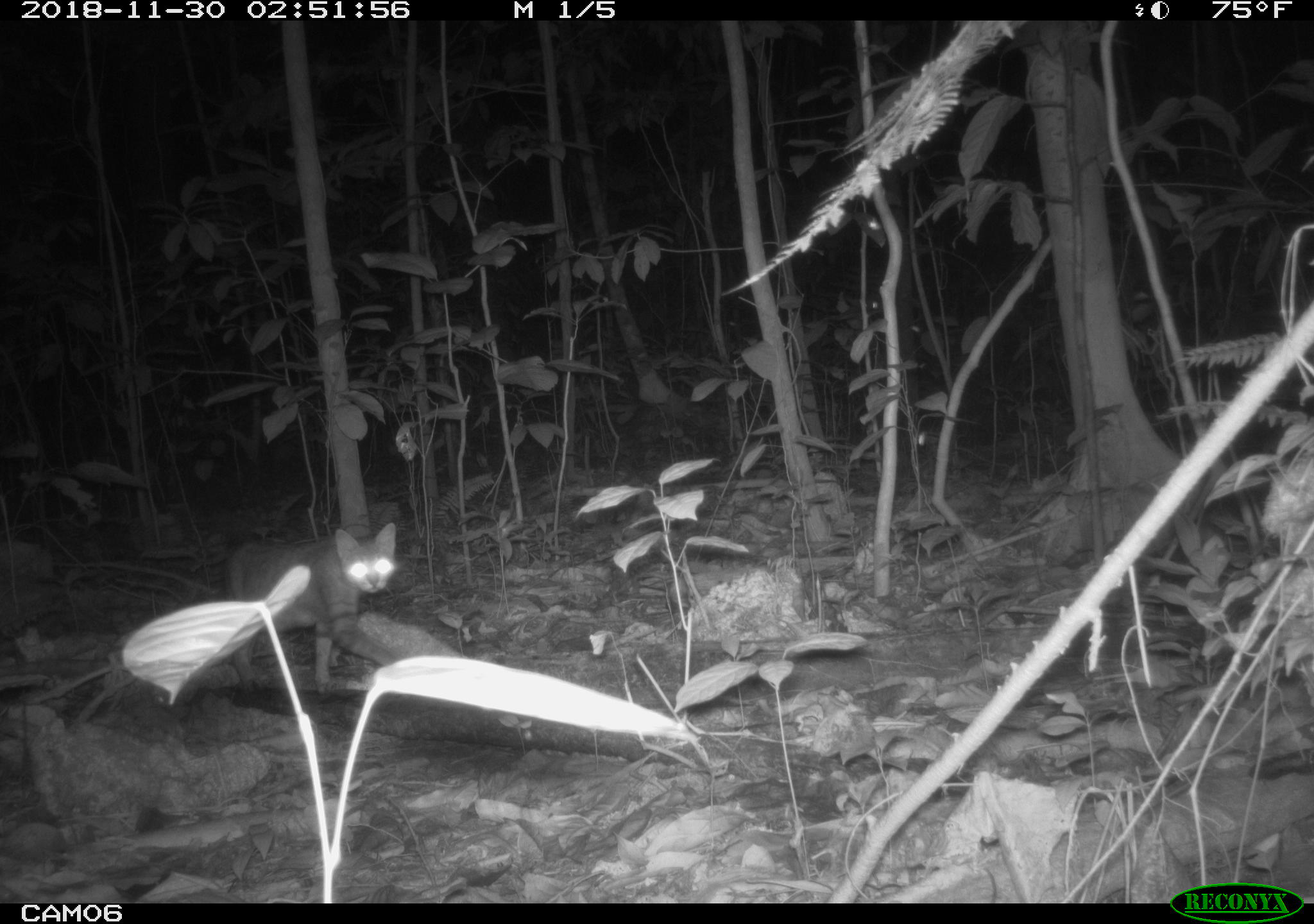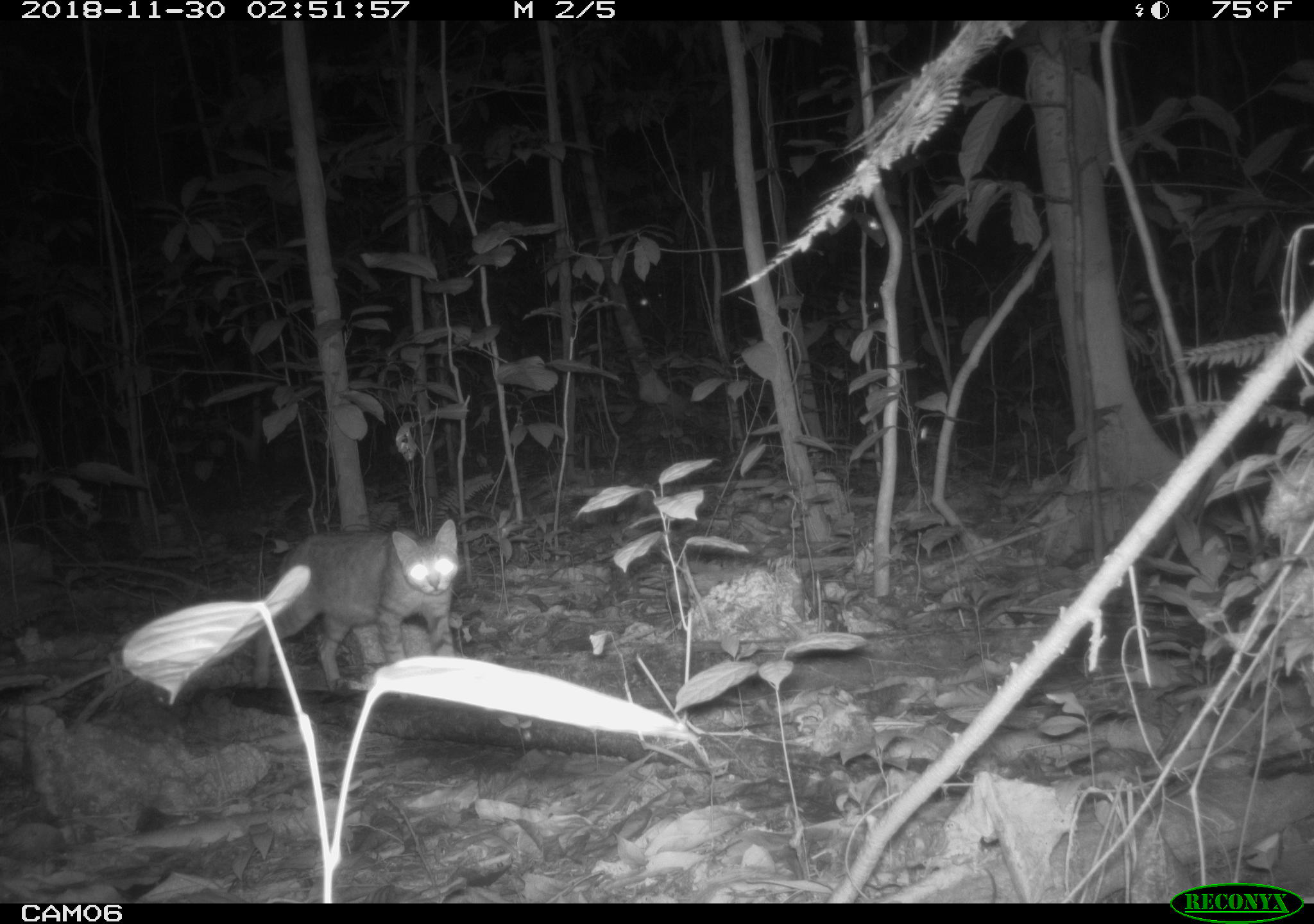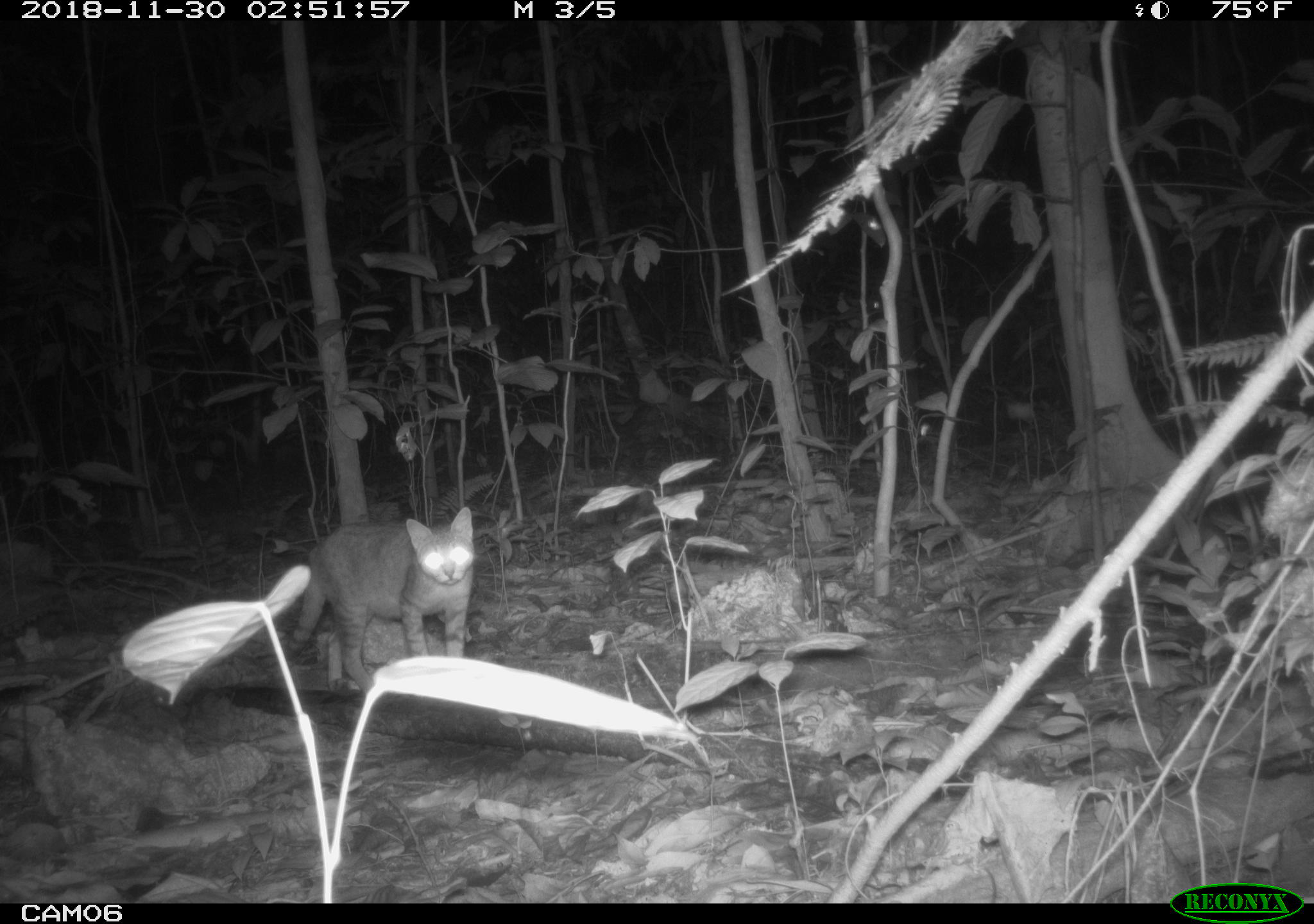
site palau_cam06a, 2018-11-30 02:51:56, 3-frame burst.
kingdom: Animalia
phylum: Chordata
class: Mammalia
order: Carnivora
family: Felidae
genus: Felis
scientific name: Felis catus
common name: cat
Cat (Felis catus).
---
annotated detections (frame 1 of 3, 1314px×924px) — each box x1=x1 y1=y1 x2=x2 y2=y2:
cat: x1=188 y1=524 x2=401 y2=702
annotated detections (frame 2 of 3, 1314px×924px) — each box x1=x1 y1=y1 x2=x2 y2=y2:
cat: x1=225 y1=522 x2=460 y2=699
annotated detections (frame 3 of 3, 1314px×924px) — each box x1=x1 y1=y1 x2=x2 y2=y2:
cat: x1=280 y1=509 x2=473 y2=692